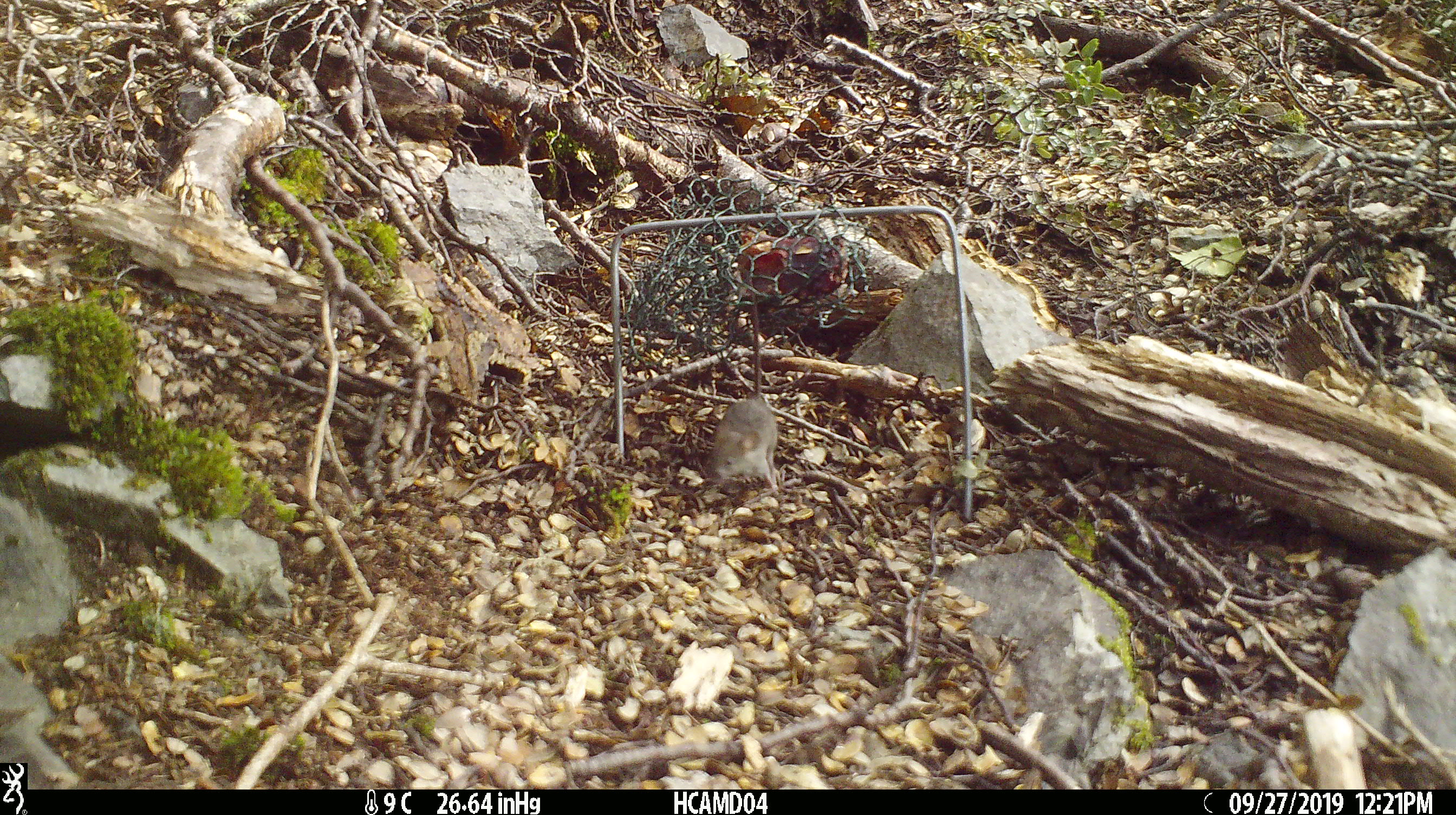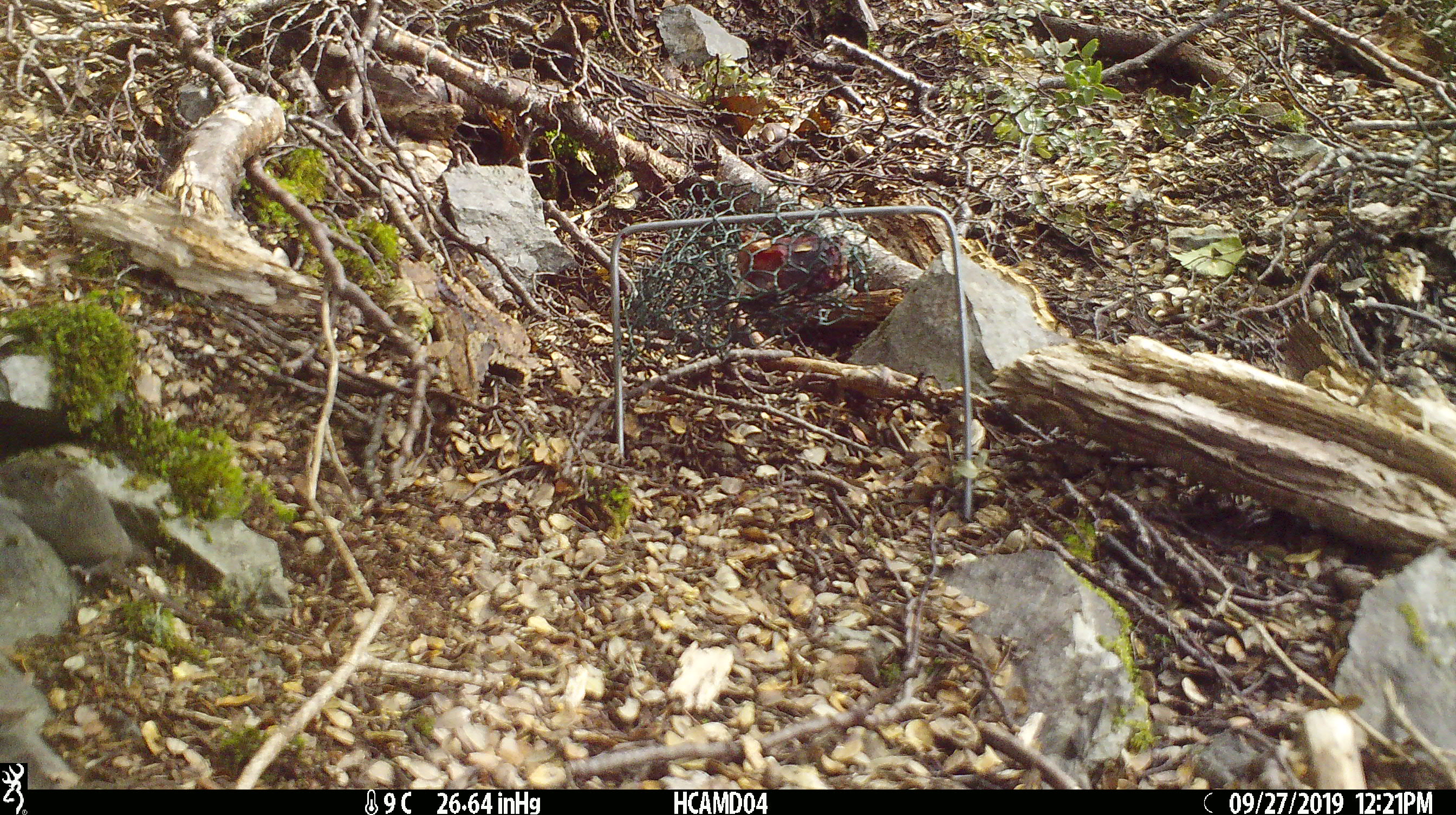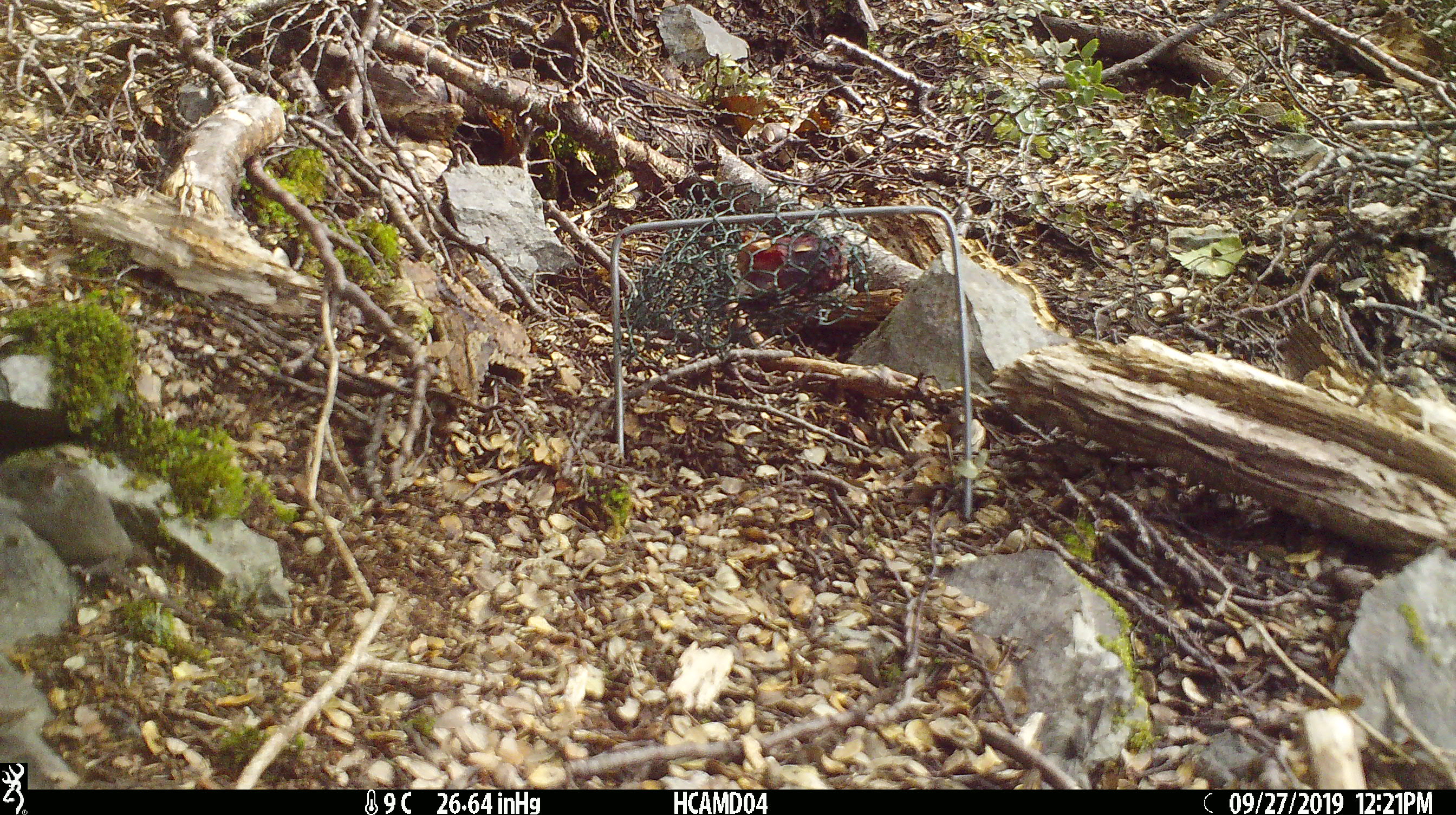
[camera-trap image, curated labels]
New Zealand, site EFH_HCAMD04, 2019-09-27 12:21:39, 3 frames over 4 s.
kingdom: Animalia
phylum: Chordata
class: Mammalia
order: Rodentia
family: Muridae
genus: Mus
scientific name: Mus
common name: mouse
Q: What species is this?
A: Mouse (Mus).